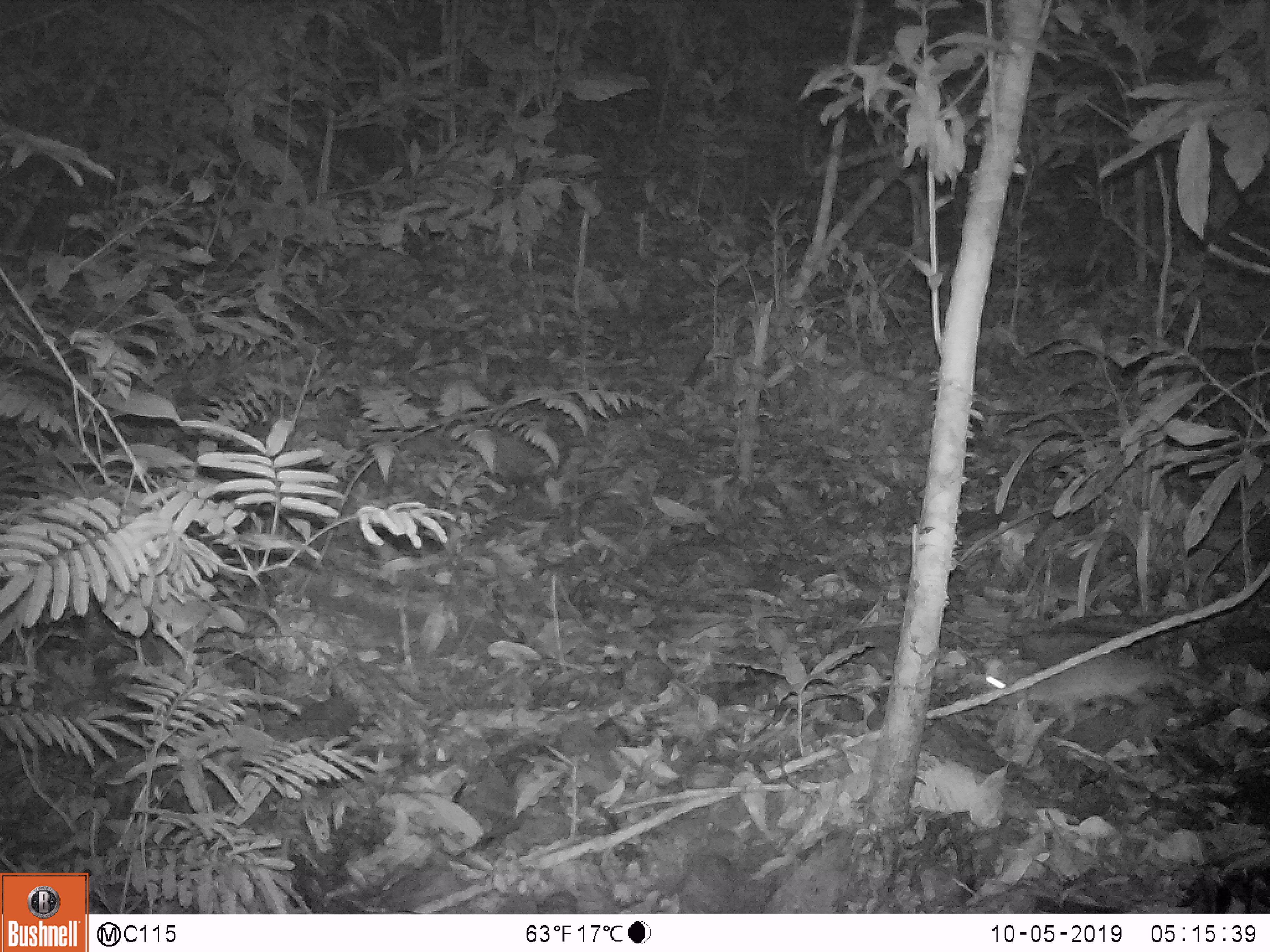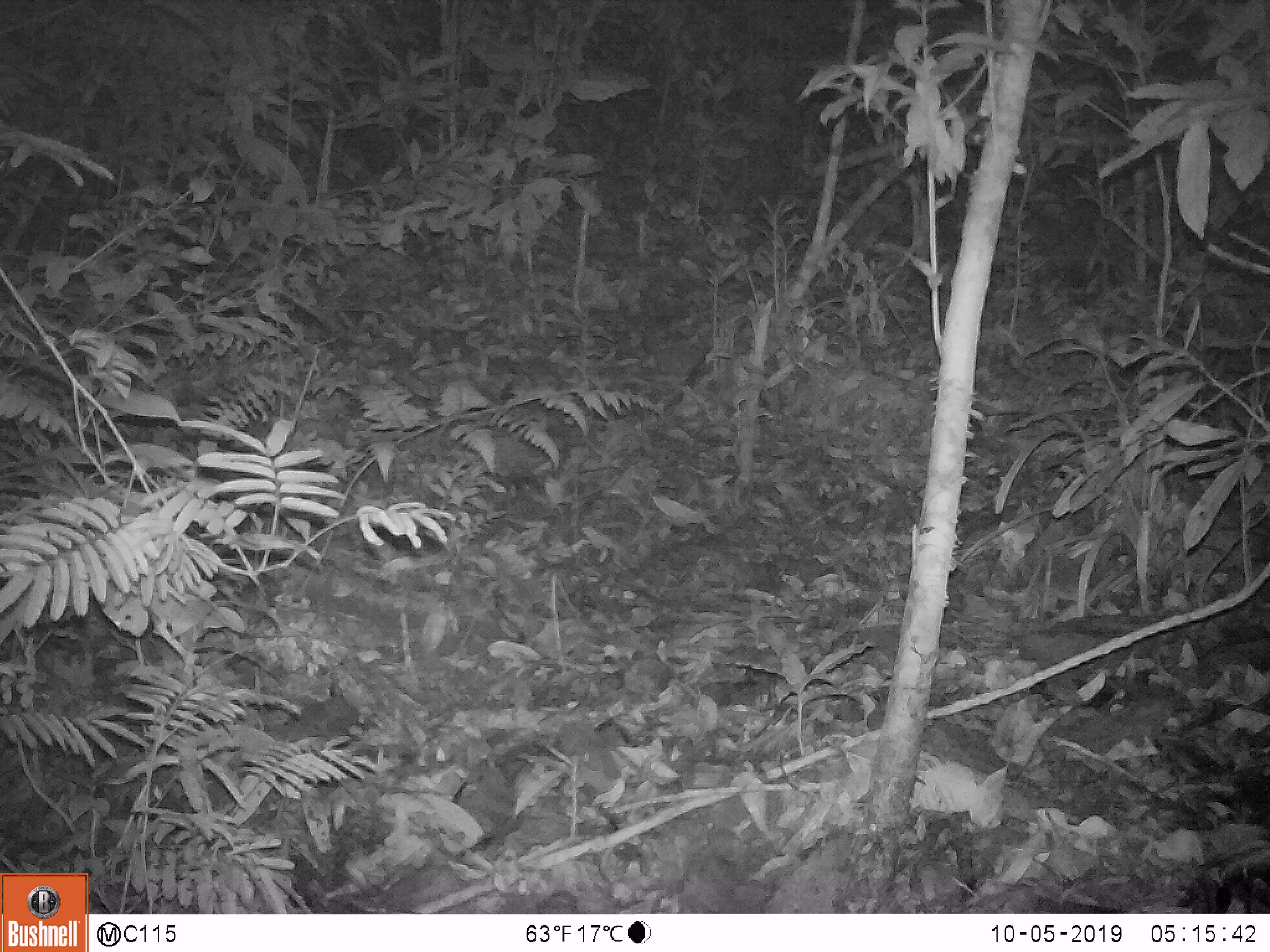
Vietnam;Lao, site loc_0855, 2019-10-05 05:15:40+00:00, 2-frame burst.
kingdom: Animalia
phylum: Chordata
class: Mammalia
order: Rodentia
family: Muridae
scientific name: Muridae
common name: old-world mice and rats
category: unidentified murid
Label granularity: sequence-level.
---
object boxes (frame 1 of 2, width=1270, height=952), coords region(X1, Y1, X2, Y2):
unidentified murid: region(981, 643, 1266, 736)